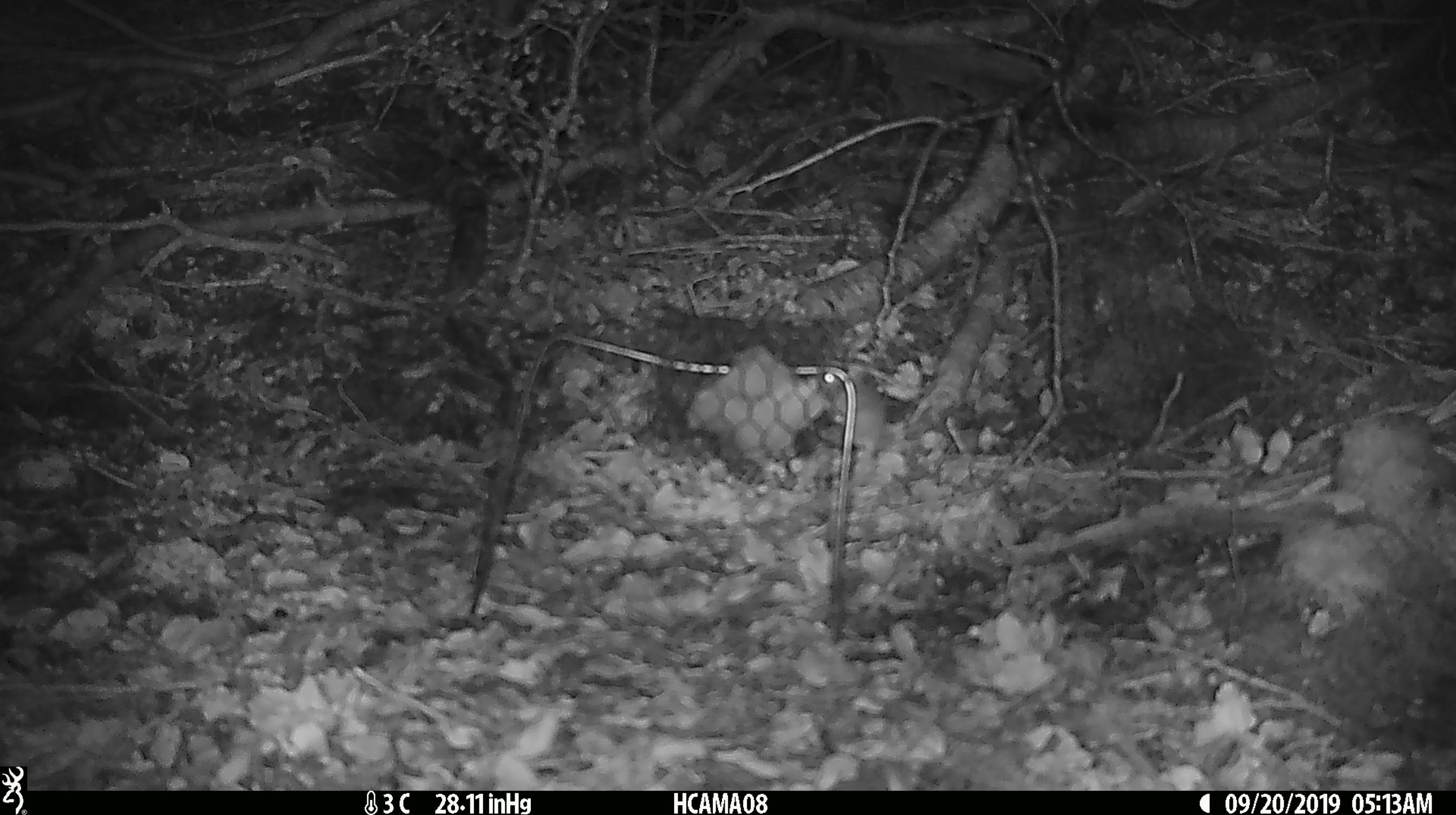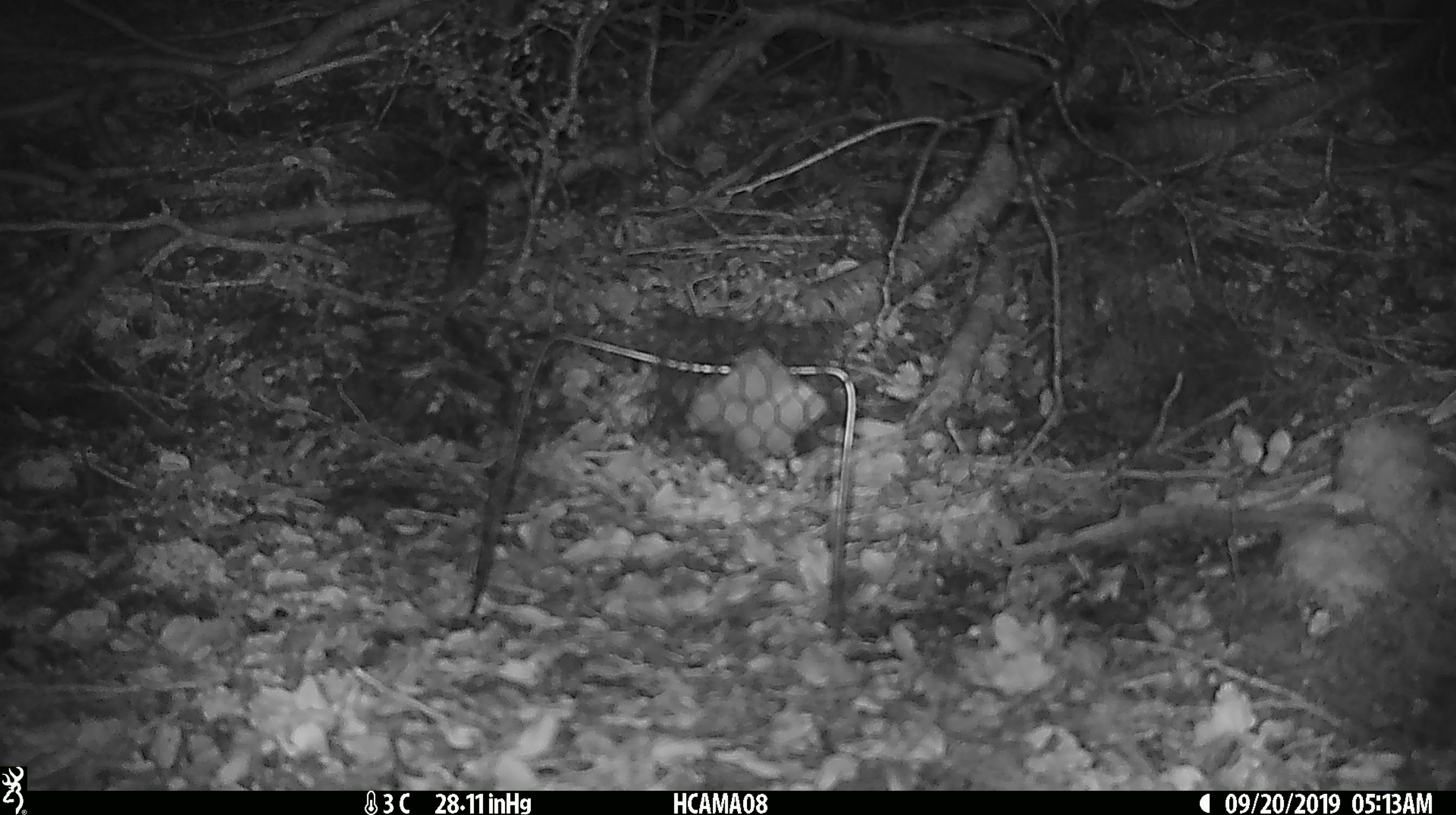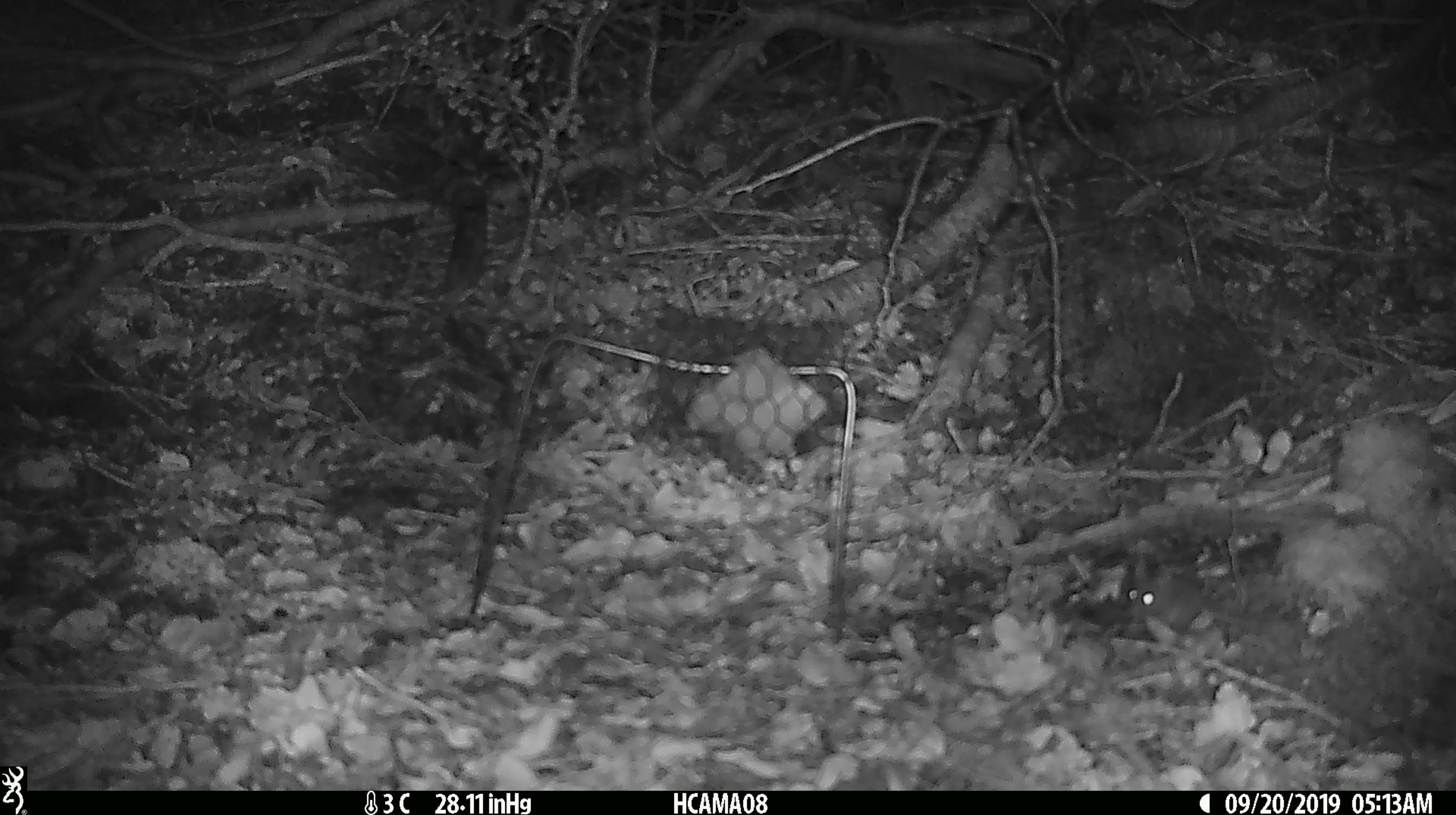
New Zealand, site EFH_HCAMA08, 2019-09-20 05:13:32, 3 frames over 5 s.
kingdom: Animalia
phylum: Chordata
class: Mammalia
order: Rodentia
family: Muridae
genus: Mus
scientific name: Mus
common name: mouse